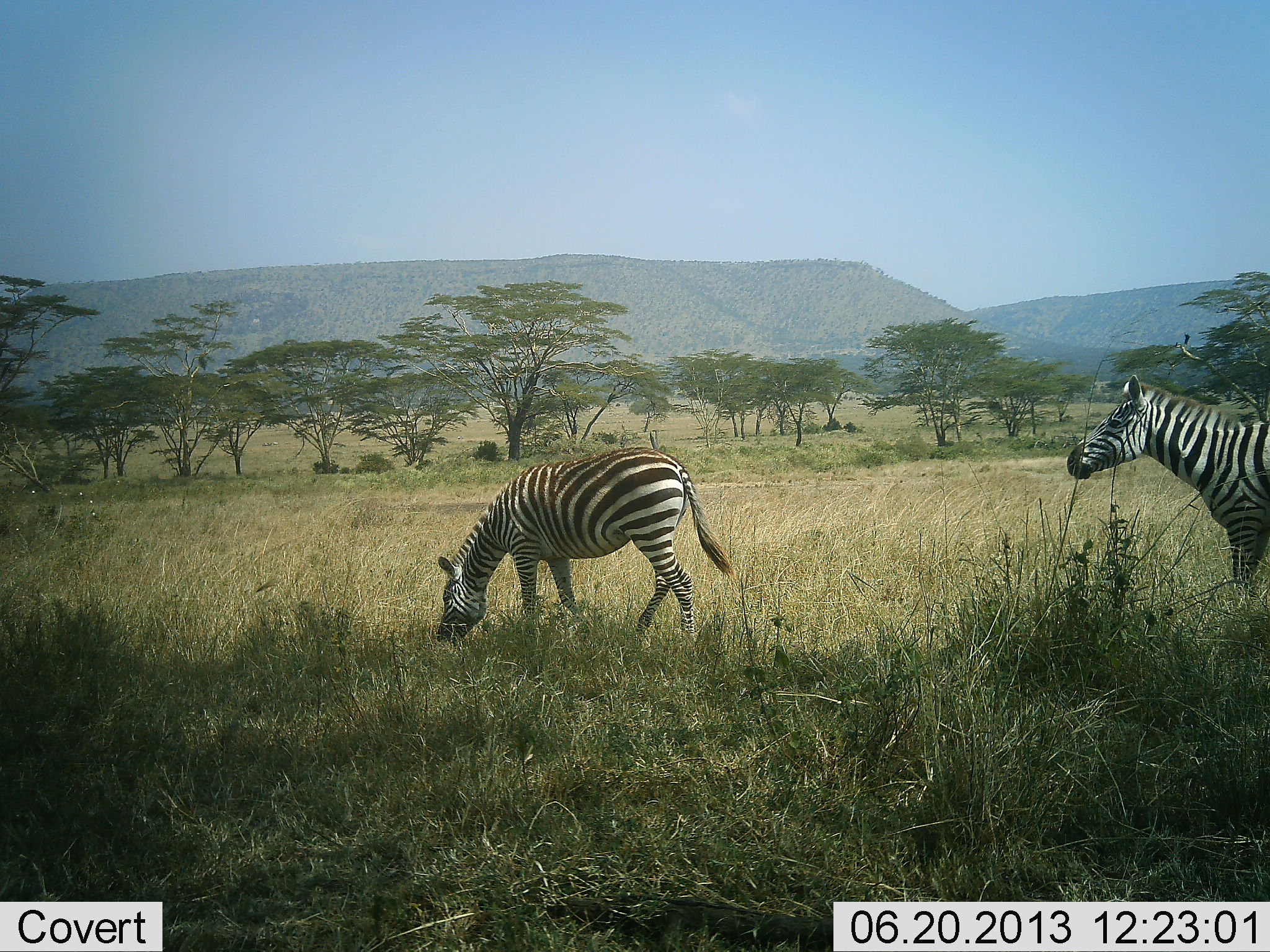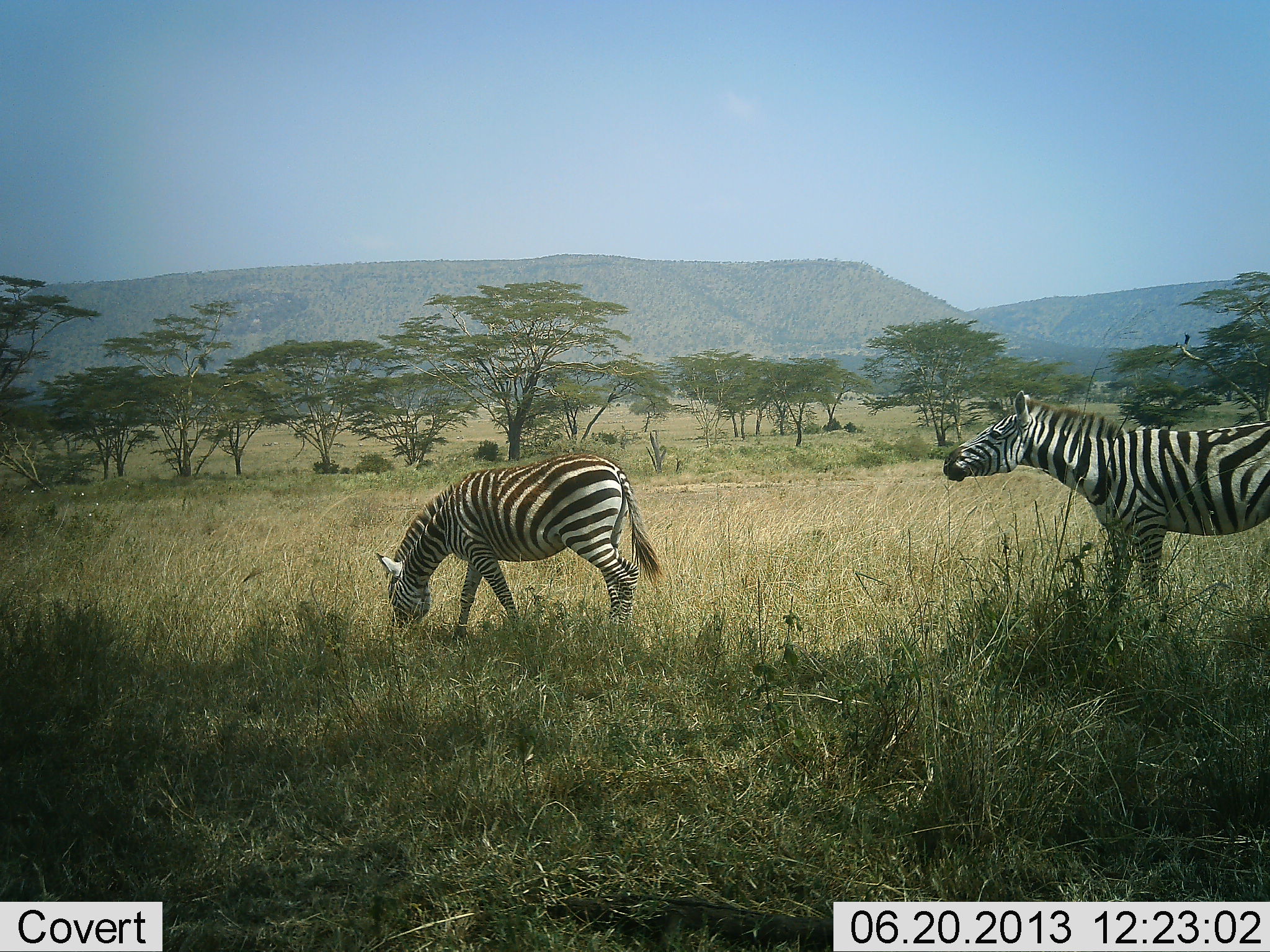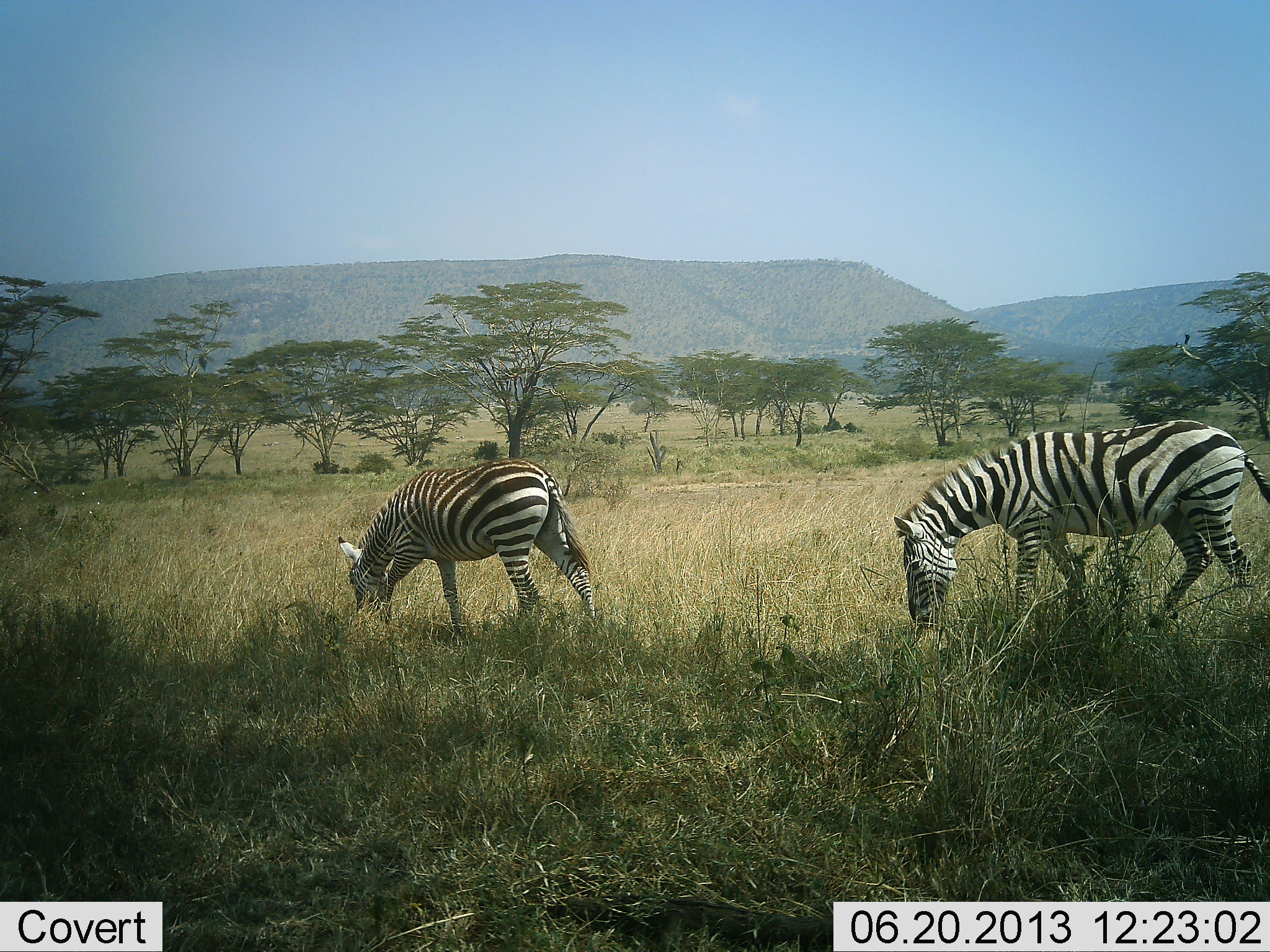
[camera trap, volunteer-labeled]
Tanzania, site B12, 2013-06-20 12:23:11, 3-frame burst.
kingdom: Animalia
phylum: Chordata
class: Mammalia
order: Perissodactyla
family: Equidae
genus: Equus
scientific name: Equus quagga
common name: plains zebra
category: zebra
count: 2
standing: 11%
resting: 0%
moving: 53%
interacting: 5%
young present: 0%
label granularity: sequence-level